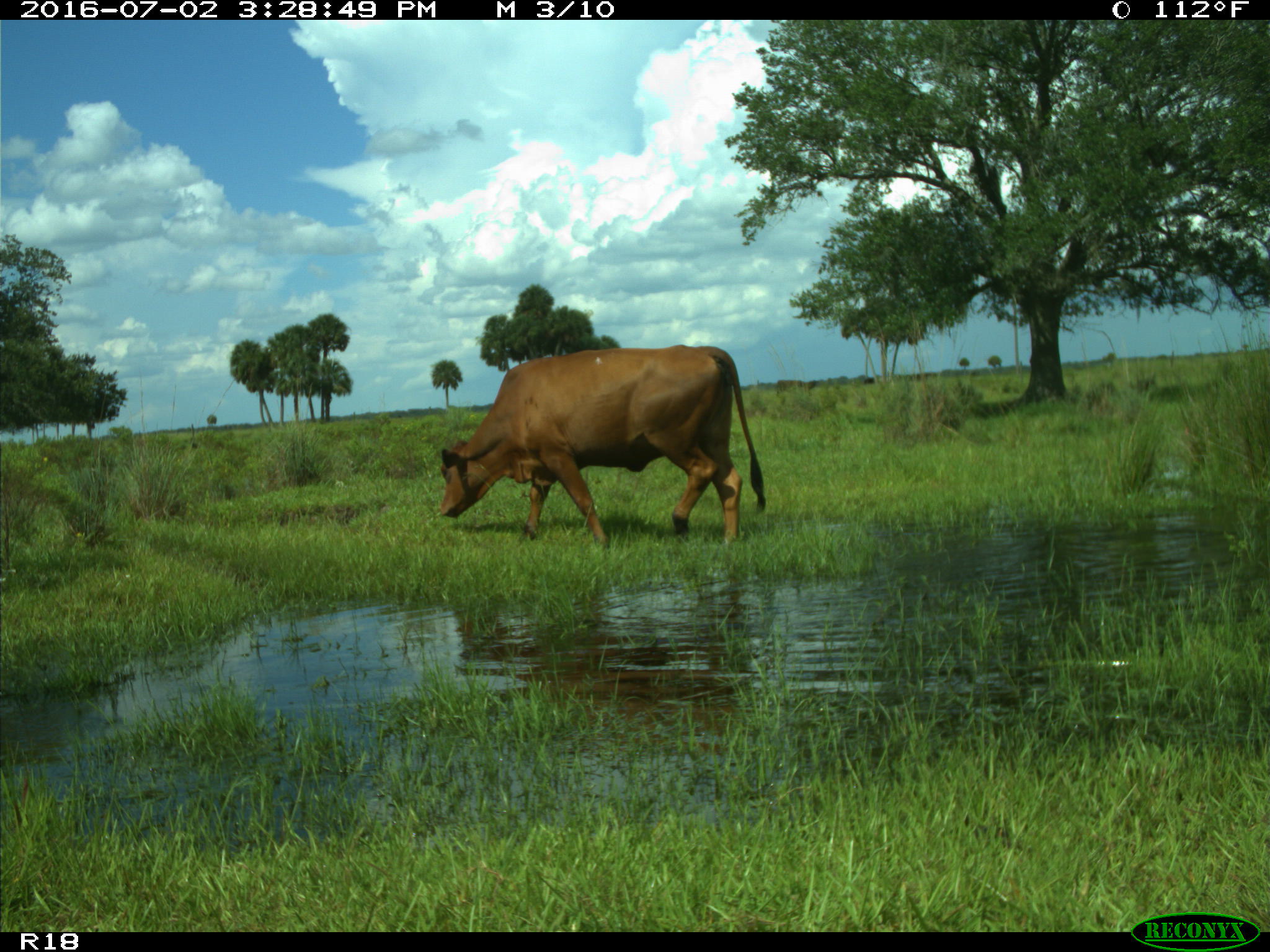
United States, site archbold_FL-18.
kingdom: Animalia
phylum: Chordata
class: Mammalia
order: Artiodactyla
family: Bovidae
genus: Bos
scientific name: Bos taurus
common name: domestic cow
Bos taurus (domestic cow).